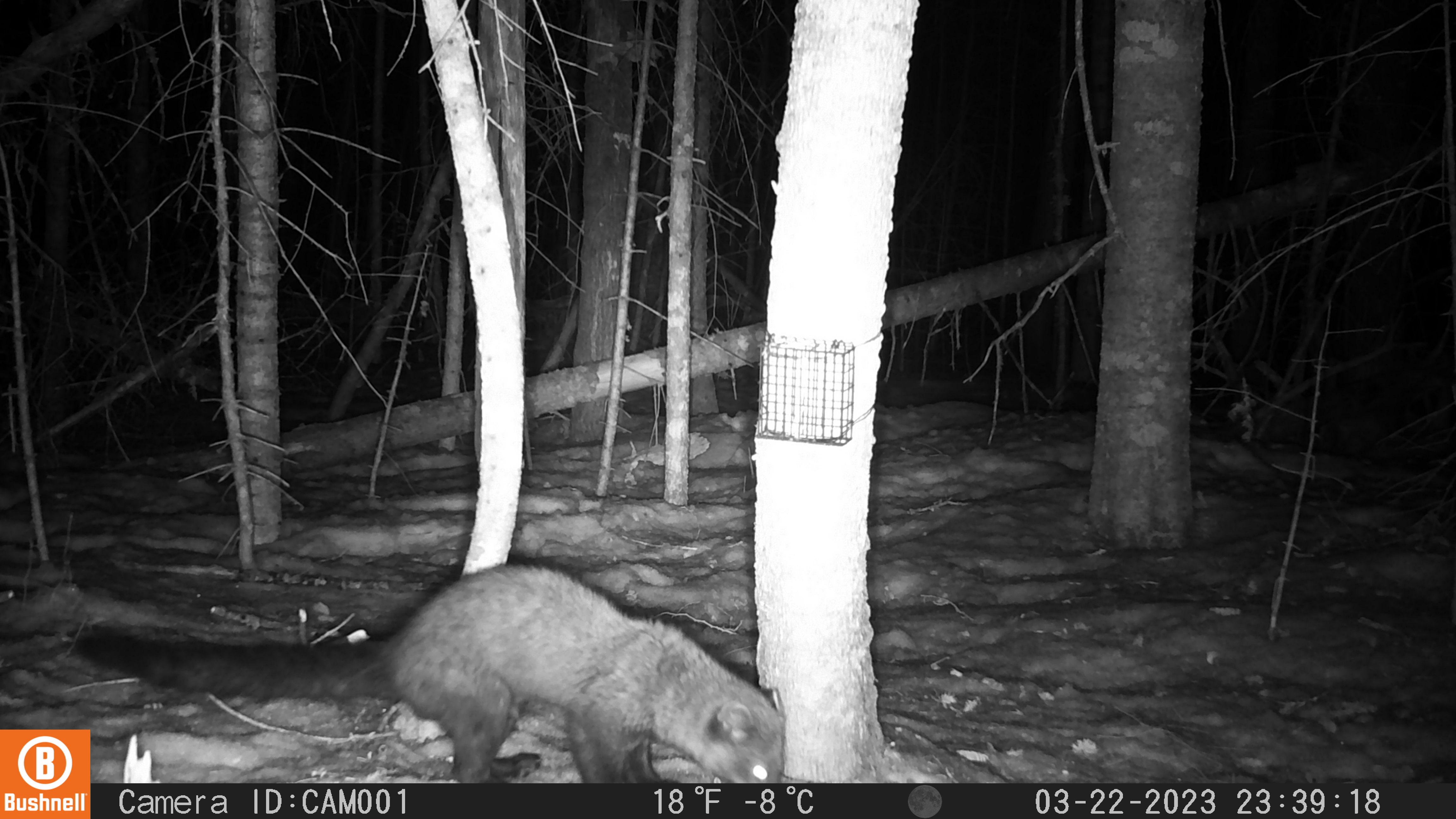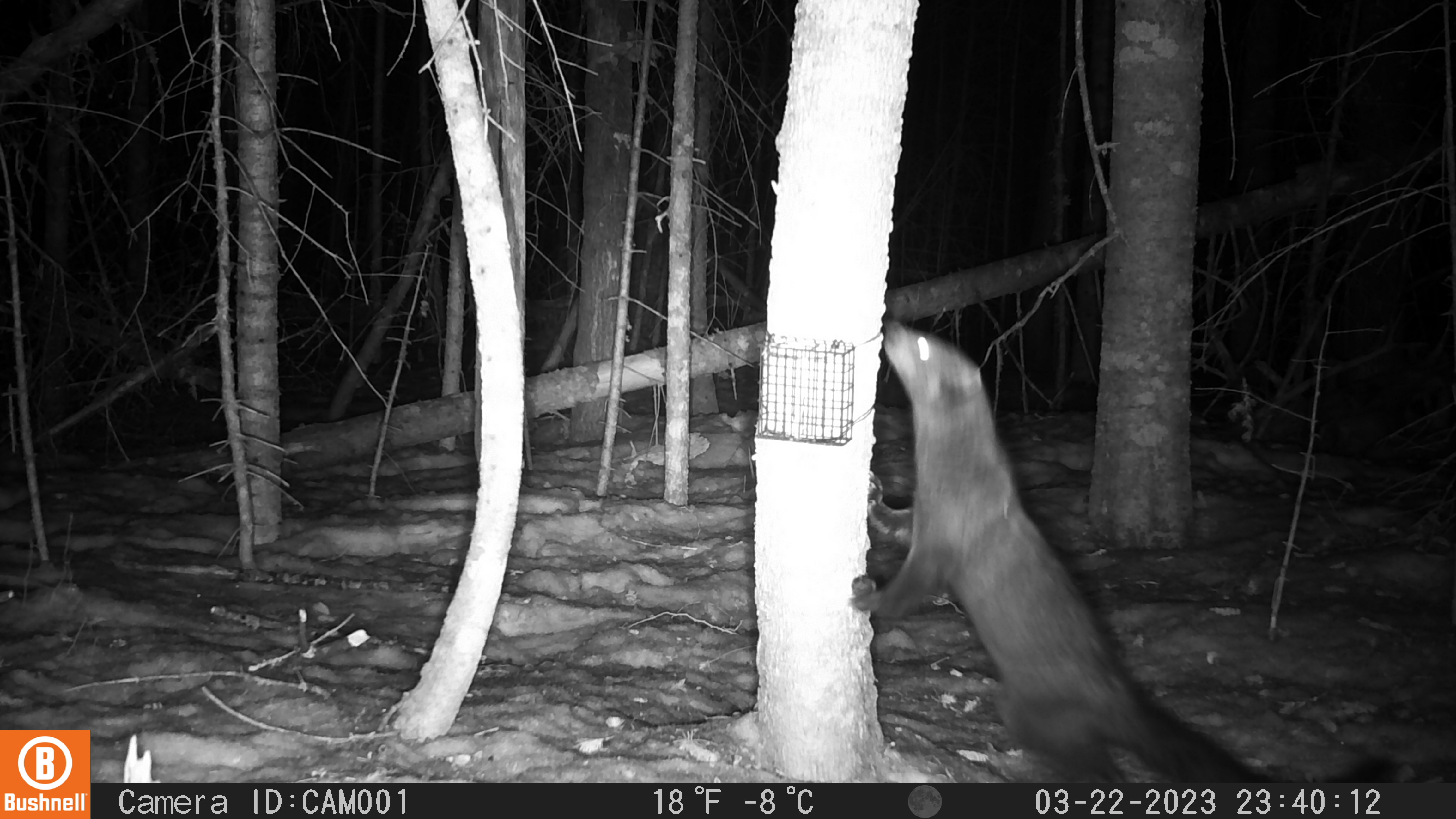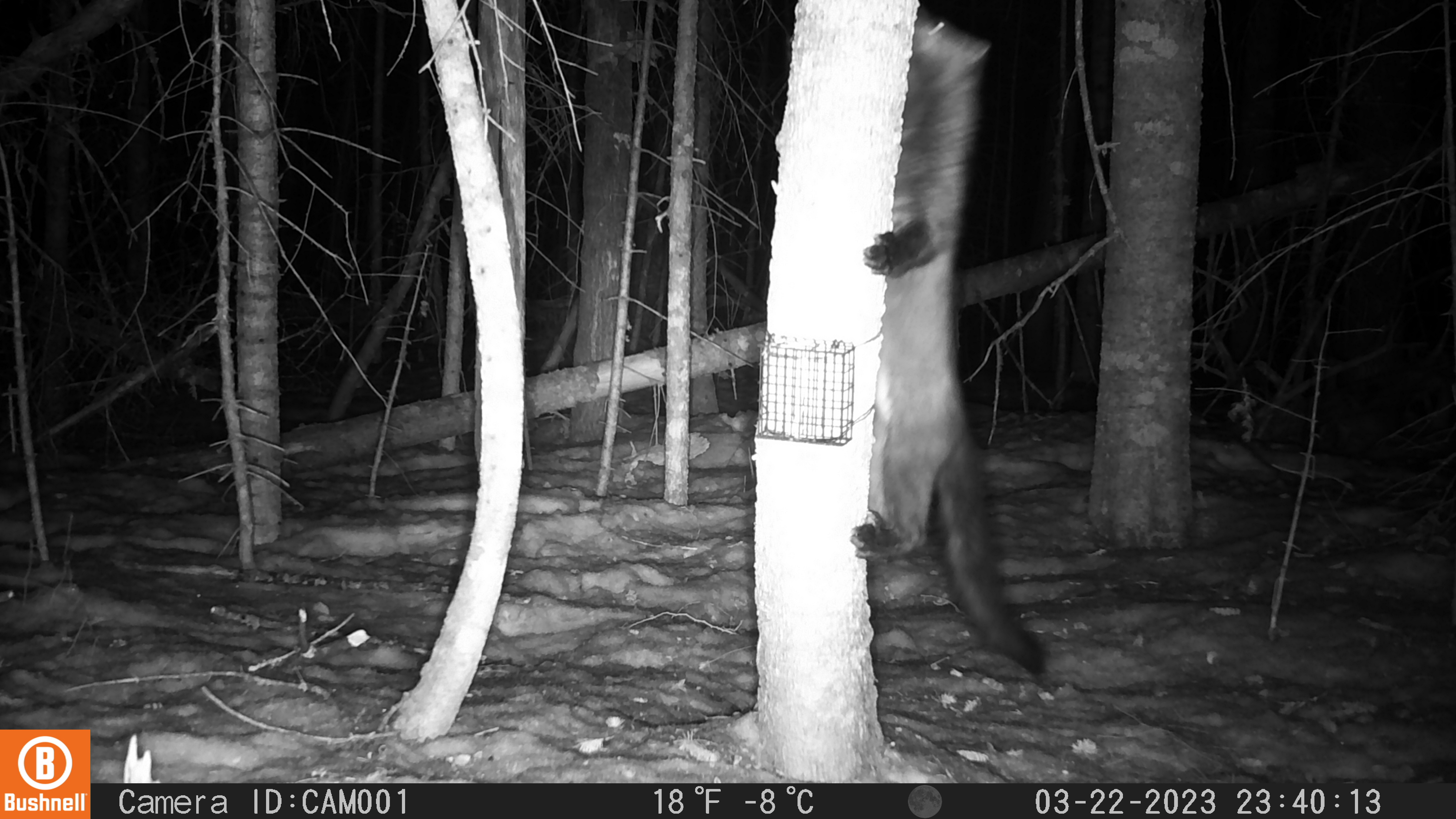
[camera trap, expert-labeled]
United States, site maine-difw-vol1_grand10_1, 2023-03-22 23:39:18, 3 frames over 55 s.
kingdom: Animalia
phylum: Chordata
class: Mammalia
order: Carnivora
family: Mustelidae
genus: Pekania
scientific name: Pekania pennanti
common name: fisher